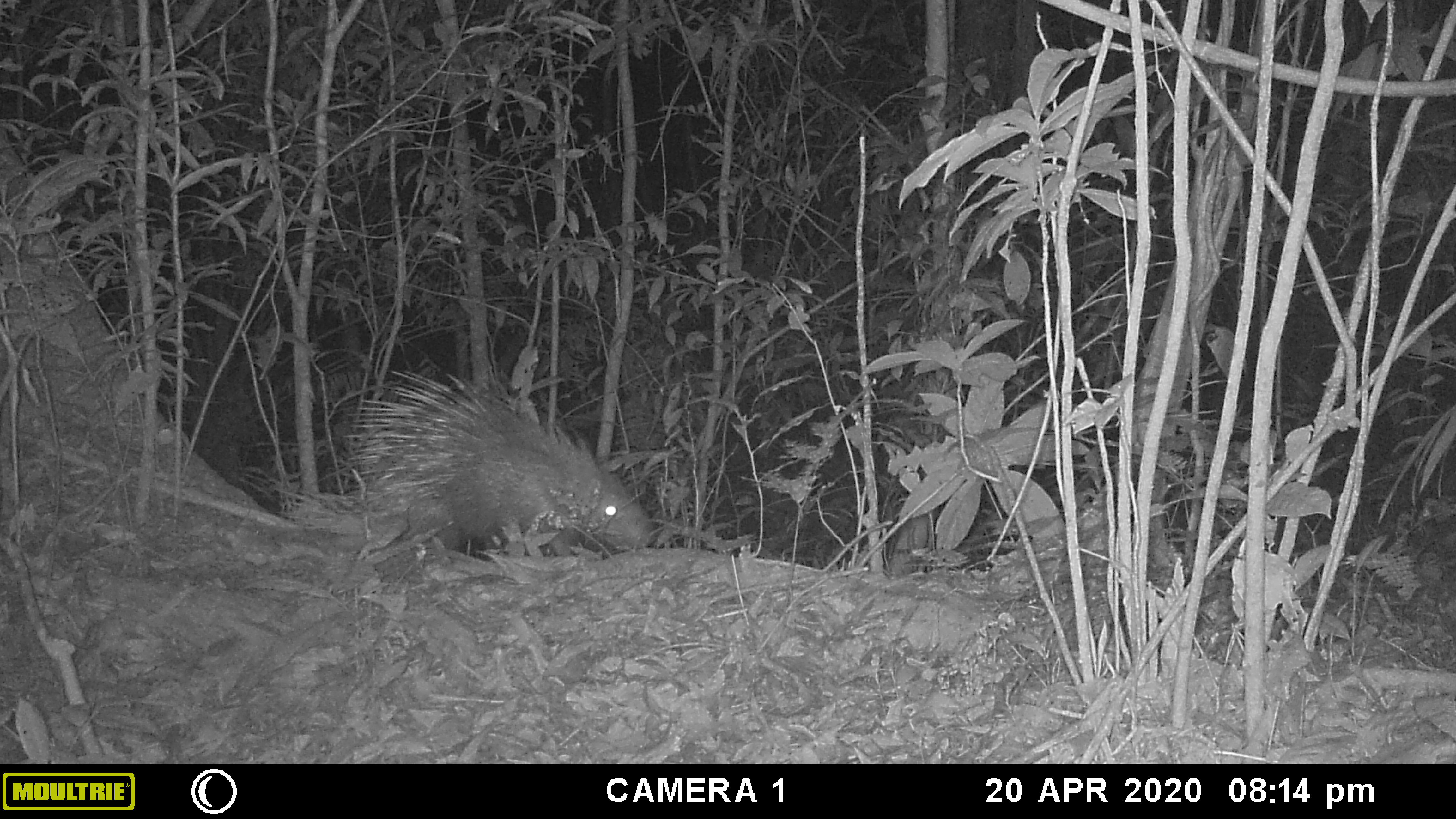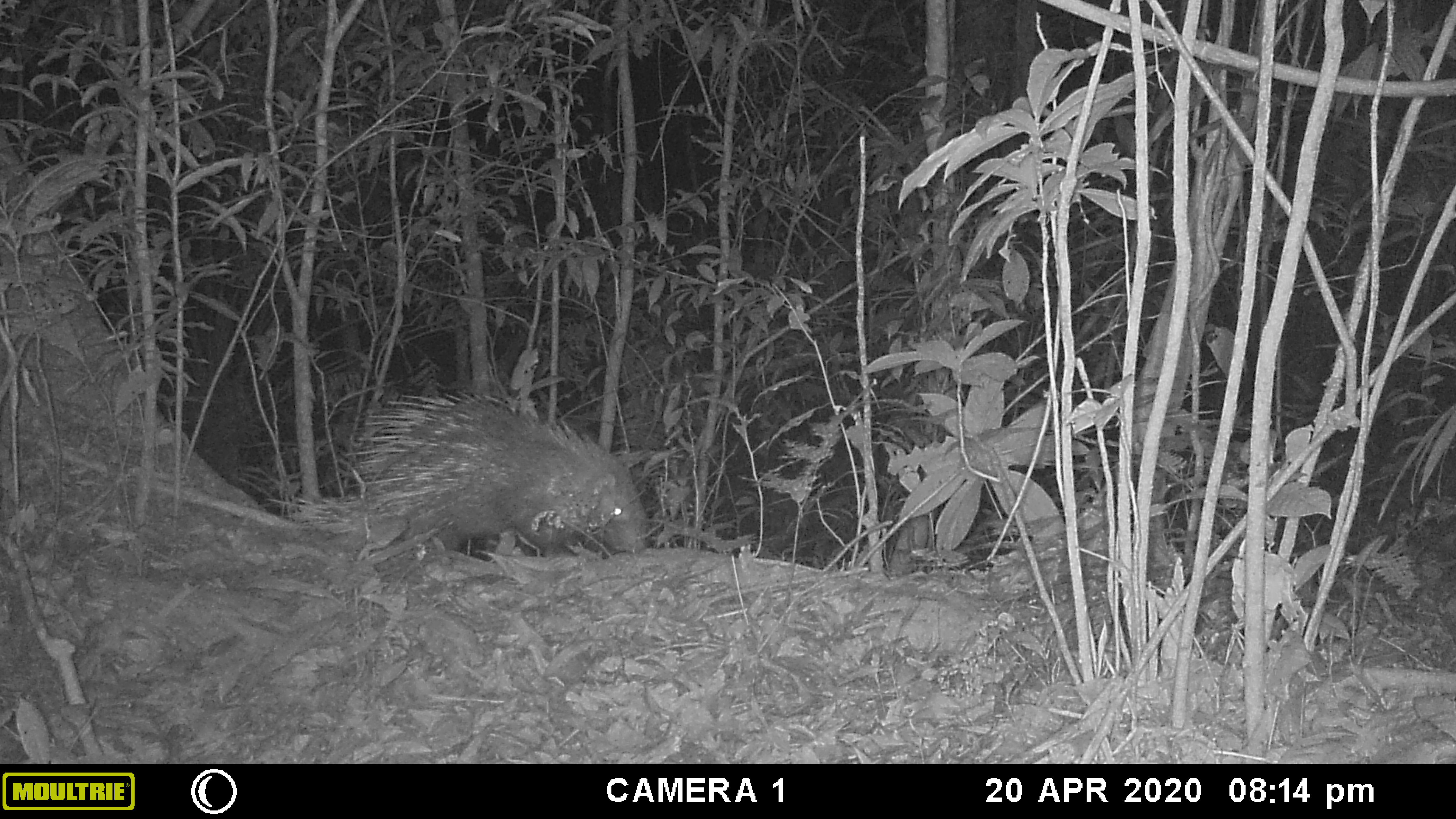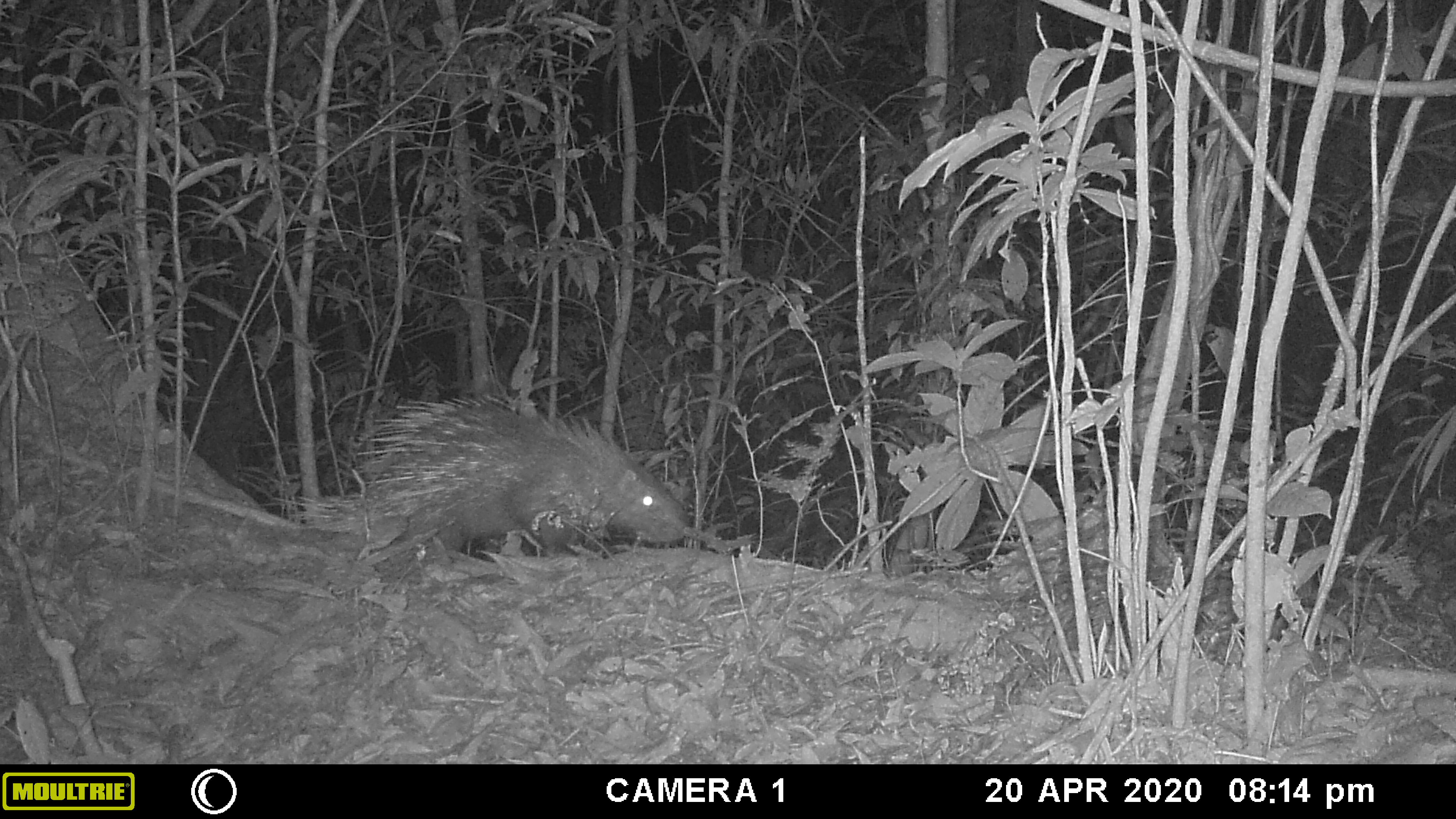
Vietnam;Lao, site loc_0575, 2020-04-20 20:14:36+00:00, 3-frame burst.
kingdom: Animalia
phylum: Chordata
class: Mammalia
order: Rodentia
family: Hystricidae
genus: Hystrix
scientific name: Hystrix brachyura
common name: malayan porcupine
Malayan porcupine (Hystrix brachyura). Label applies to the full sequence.